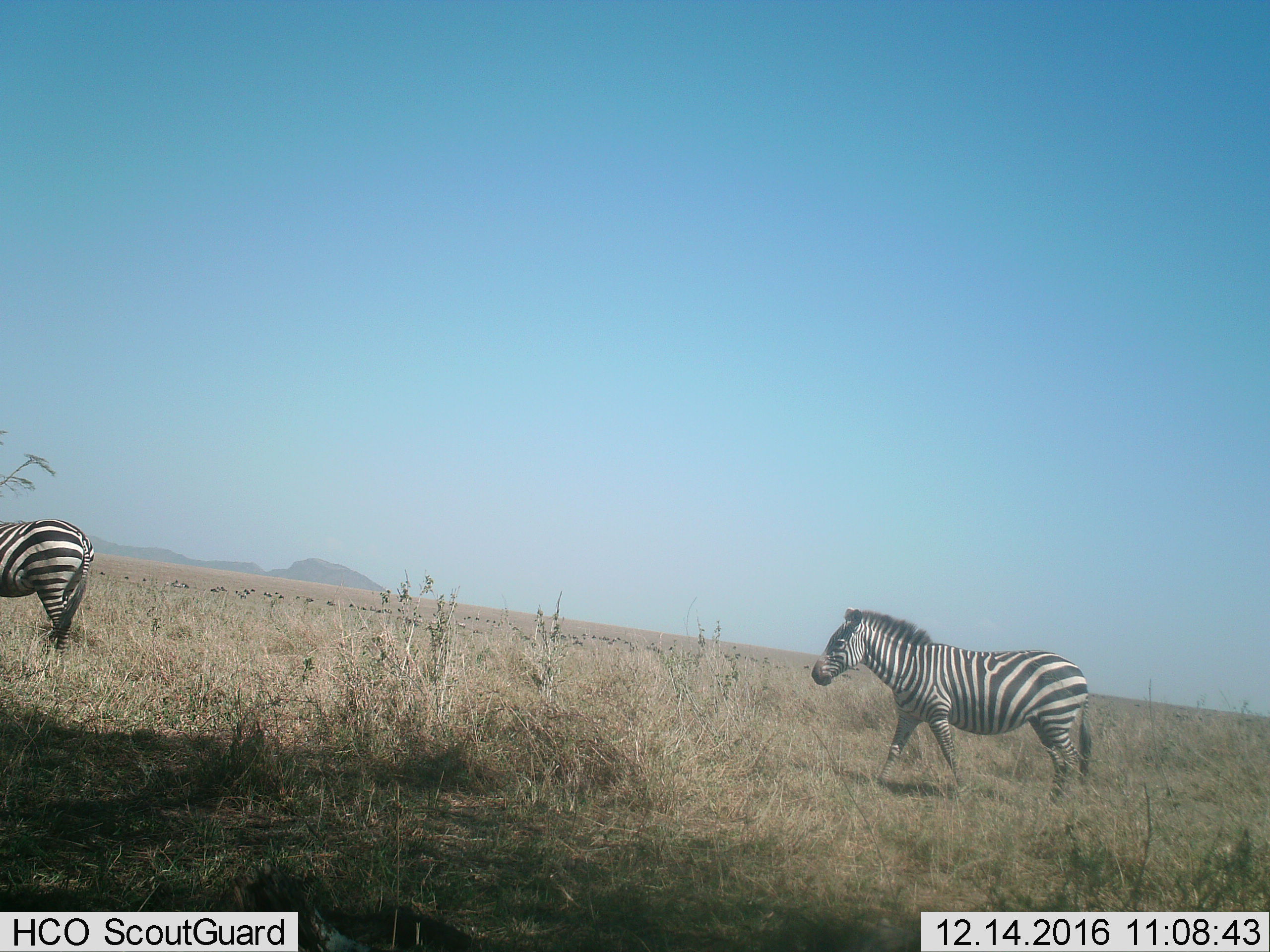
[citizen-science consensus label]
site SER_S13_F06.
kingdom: Animalia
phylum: Chordata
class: Mammalia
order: Perissodactyla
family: Equidae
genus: Equus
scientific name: Equus quagga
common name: plains zebra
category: zebraplains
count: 2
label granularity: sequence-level